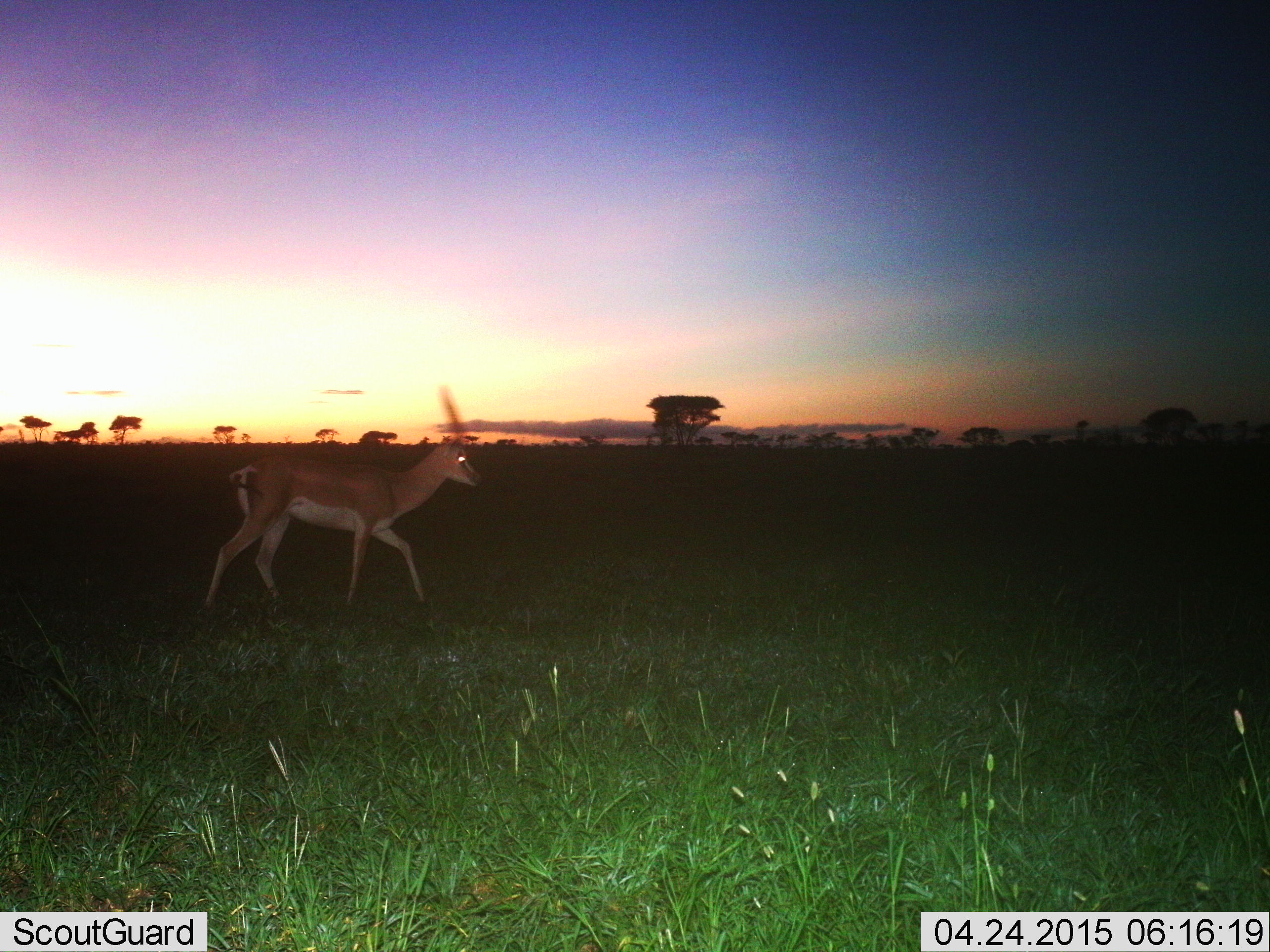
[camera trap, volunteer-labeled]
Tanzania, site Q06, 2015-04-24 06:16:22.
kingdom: Animalia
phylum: Chordata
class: Mammalia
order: Artiodactyla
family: Bovidae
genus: Nanger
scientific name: Nanger granti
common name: grant's gazelle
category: gazellegrants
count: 1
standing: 20%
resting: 0%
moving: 100%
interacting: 0%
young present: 0%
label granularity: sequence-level